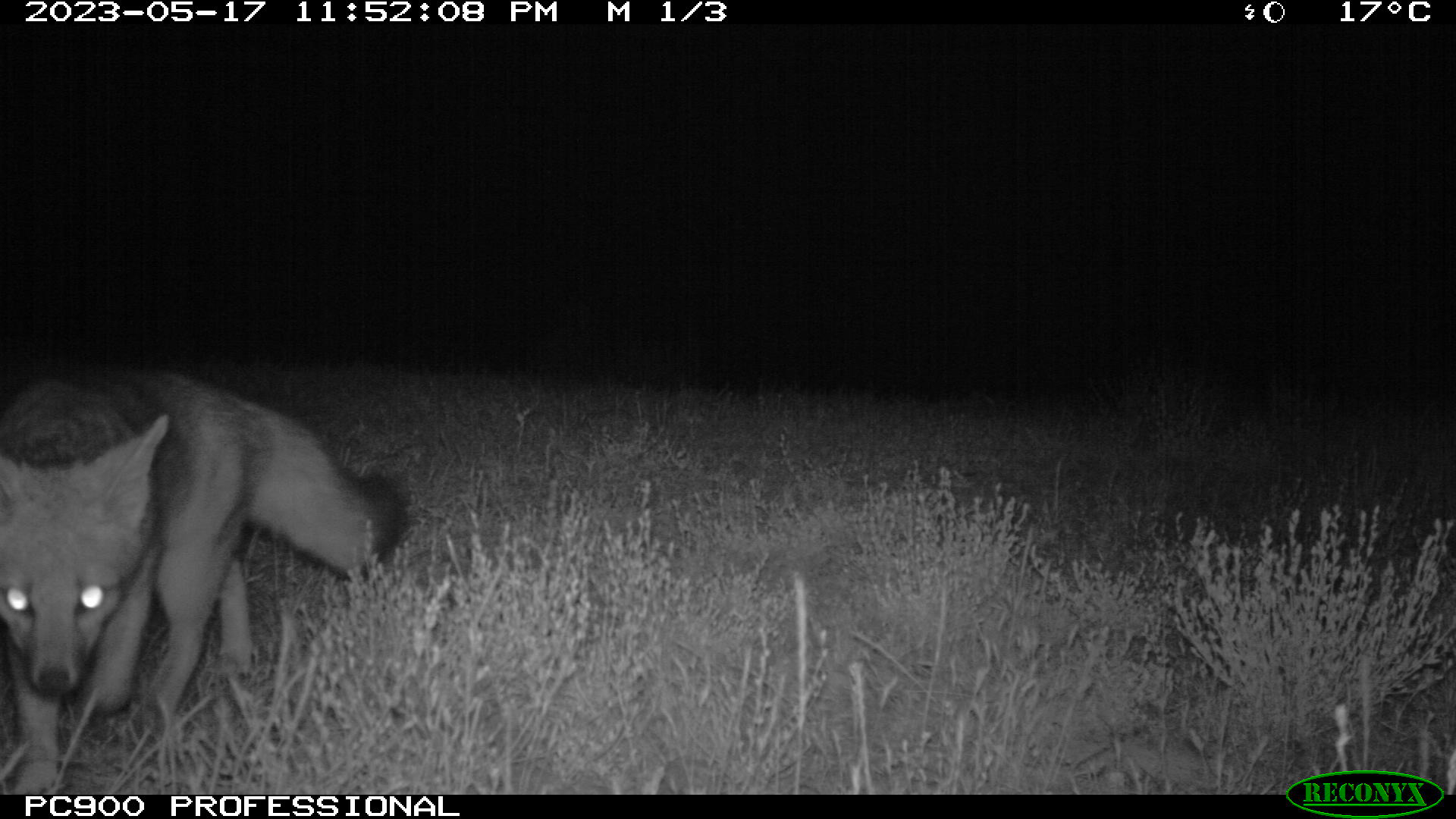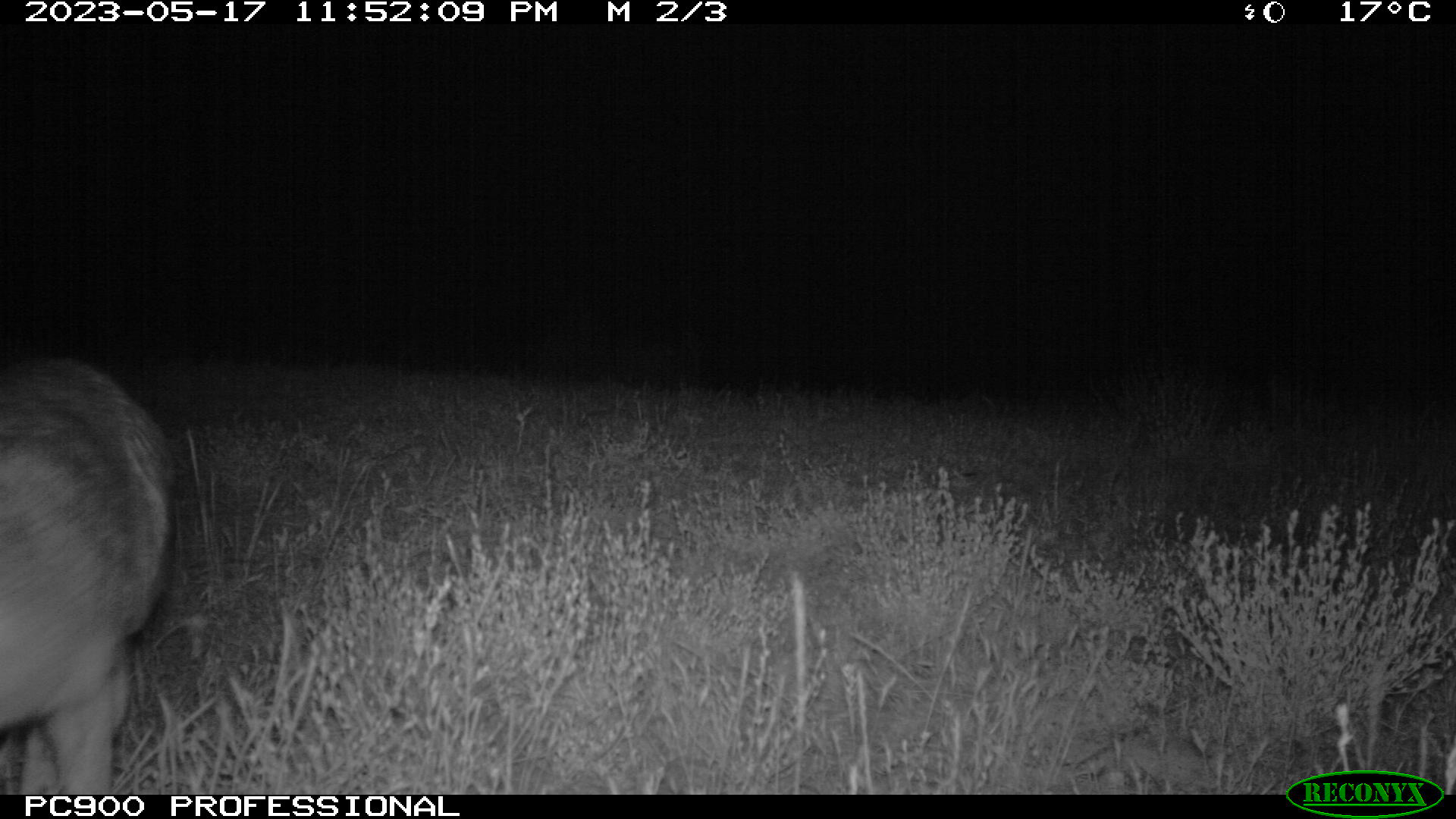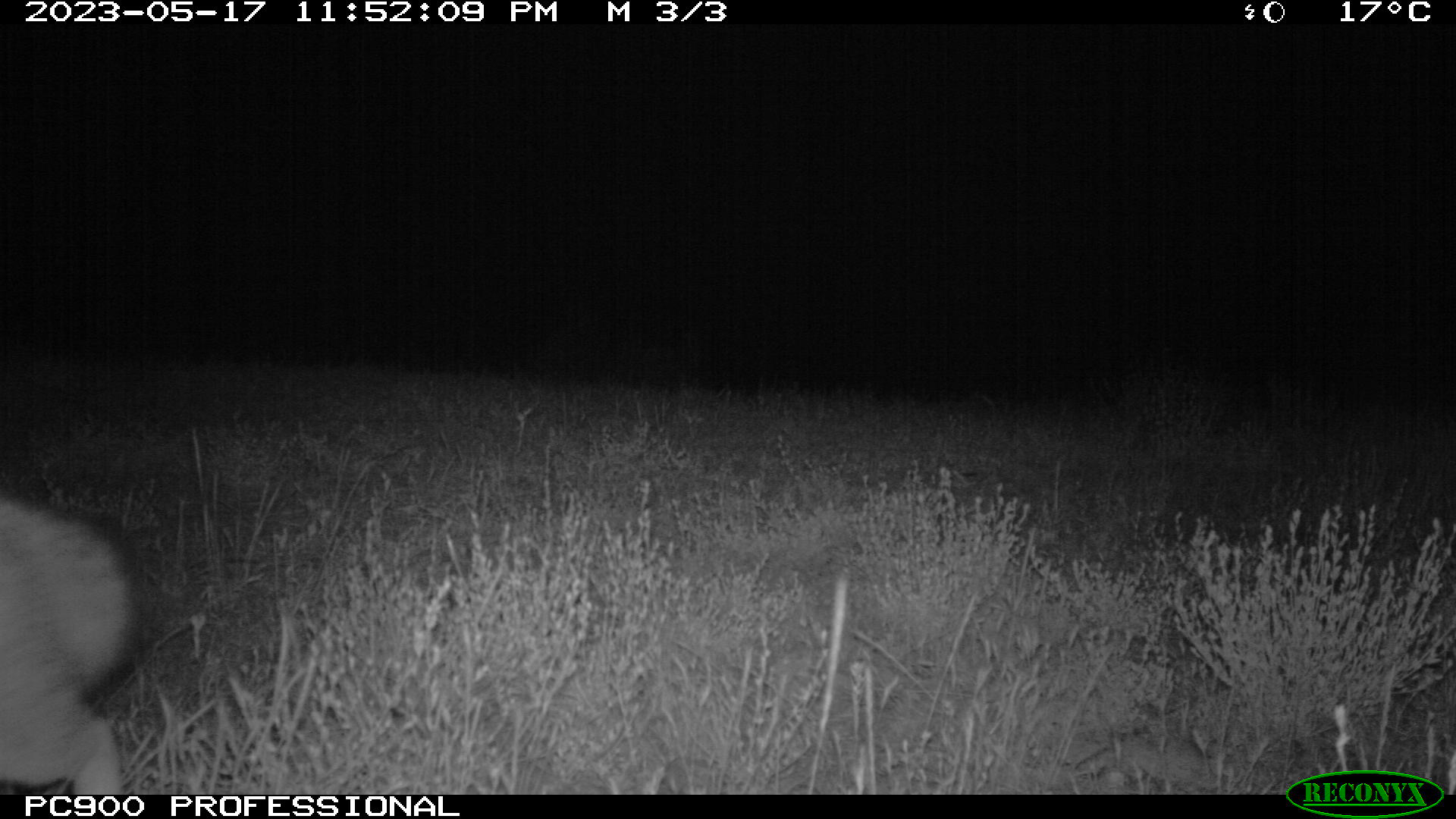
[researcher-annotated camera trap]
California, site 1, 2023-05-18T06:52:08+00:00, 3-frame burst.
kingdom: Animalia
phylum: Chordata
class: Mammalia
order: Carnivora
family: Canidae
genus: Urocyon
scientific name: Urocyon cinereoargenteus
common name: gray fox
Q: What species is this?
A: Gray fox (Urocyon cinereoargenteus).